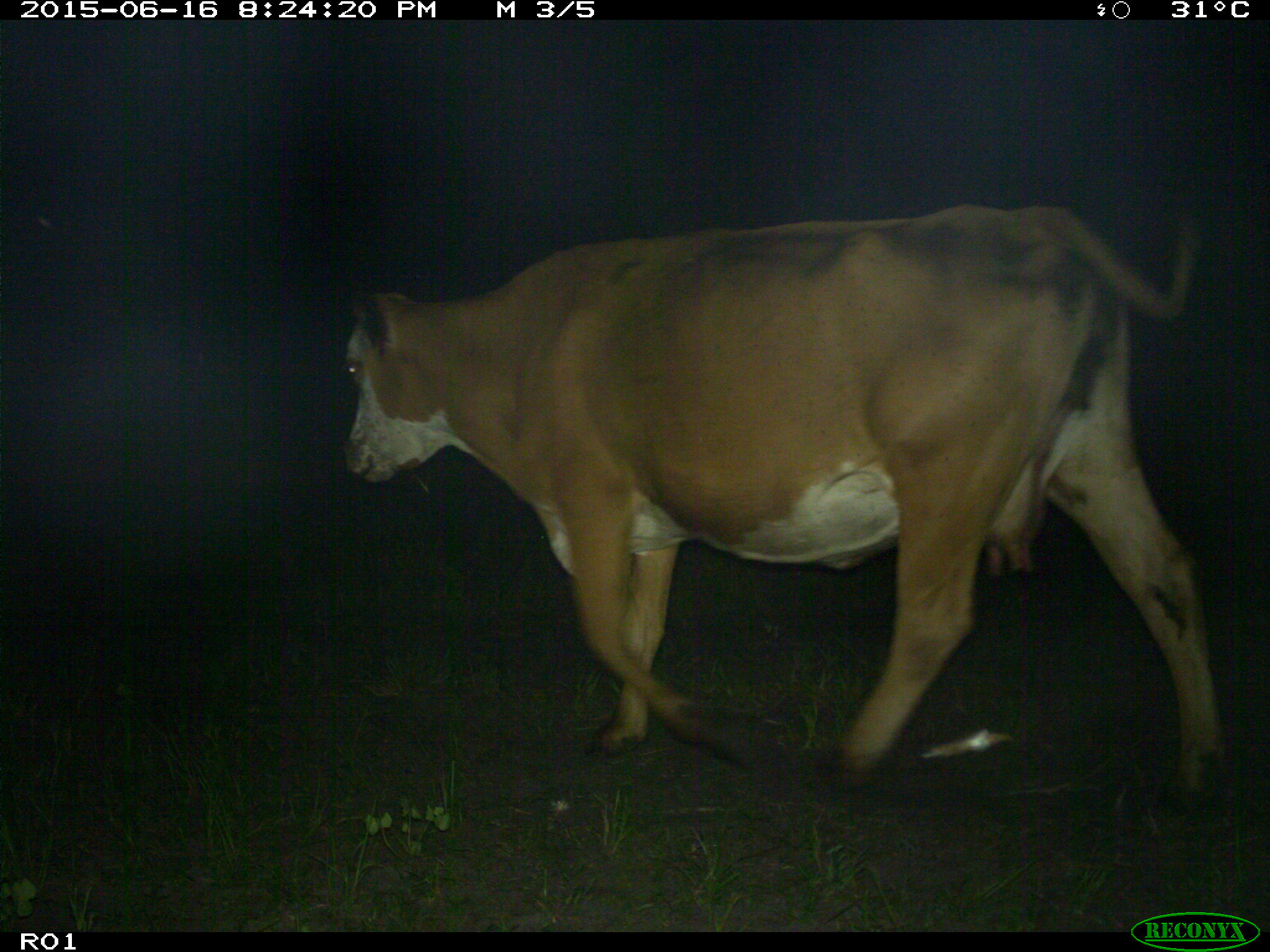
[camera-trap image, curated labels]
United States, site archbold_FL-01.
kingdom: Animalia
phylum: Chordata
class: Mammalia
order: Artiodactyla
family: Bovidae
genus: Bos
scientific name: Bos taurus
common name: domestic cow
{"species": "Bos taurus (domestic cow)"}